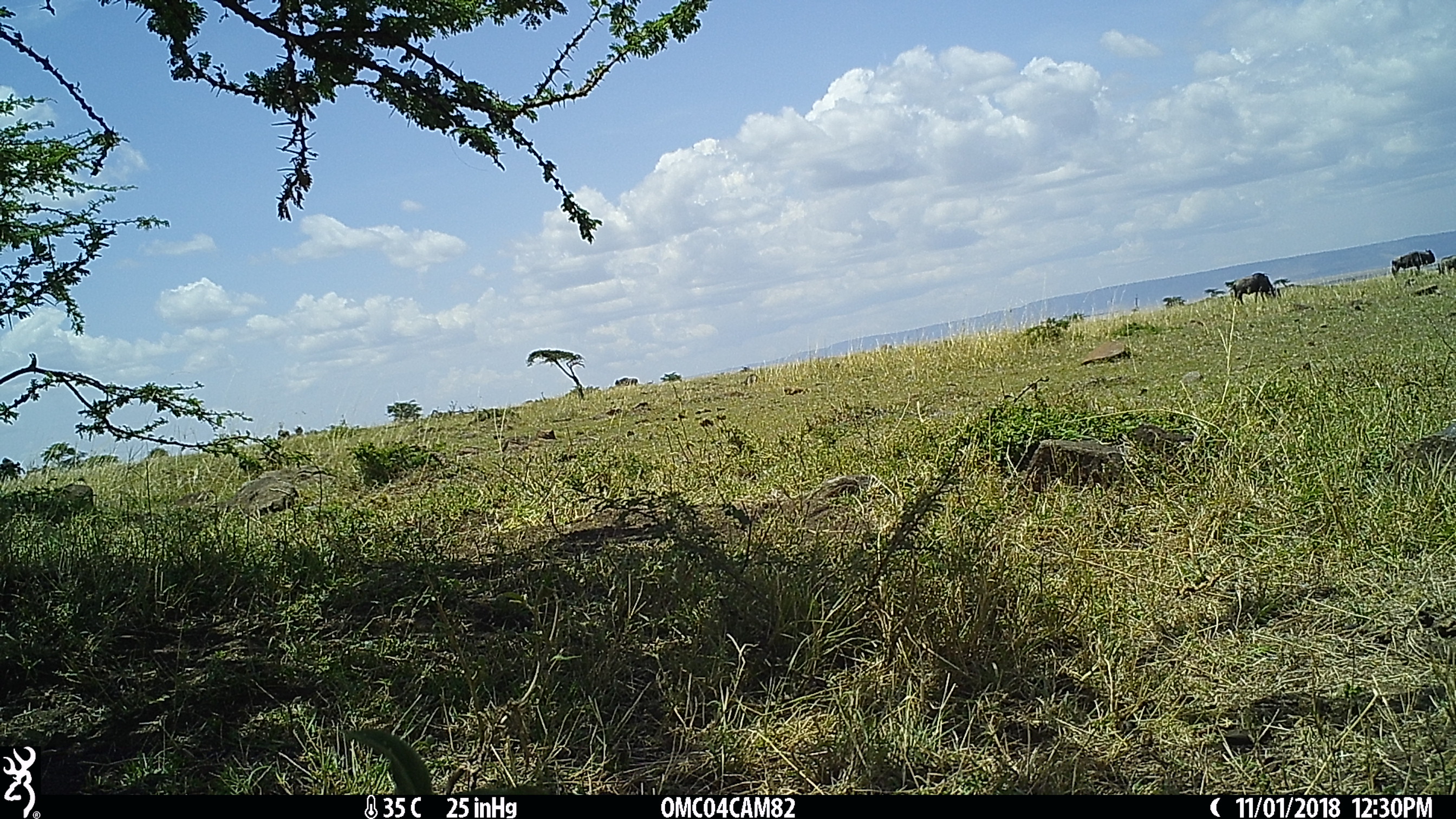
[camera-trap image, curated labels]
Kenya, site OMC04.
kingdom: Animalia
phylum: Chordata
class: Mammalia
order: Artiodactyla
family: Bovidae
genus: Connochaetes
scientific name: Connochaetes taurinus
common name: blue wildebeest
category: wildebeest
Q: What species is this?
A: Wildebeest (blue wildebeest) (Connochaetes taurinus).